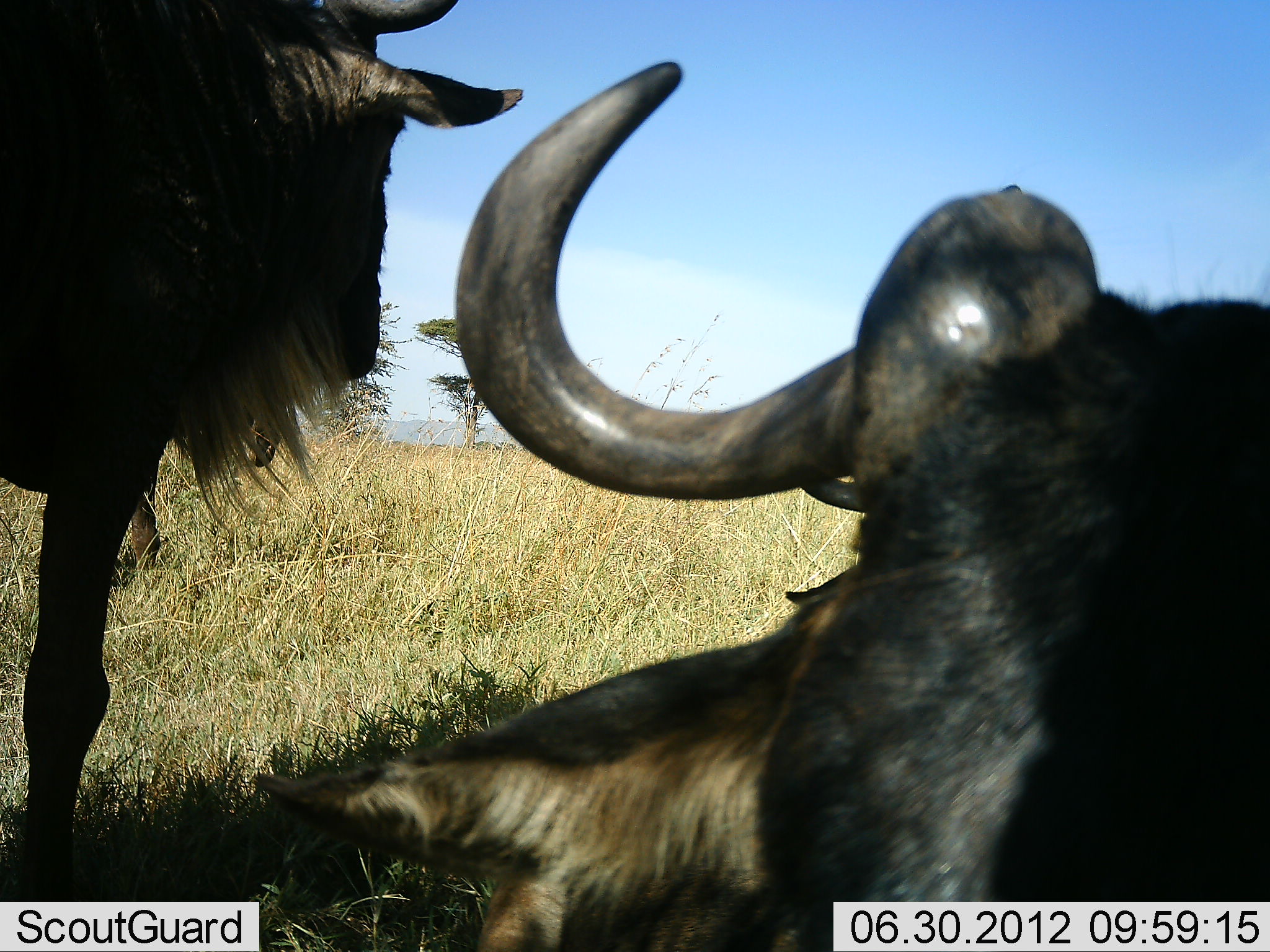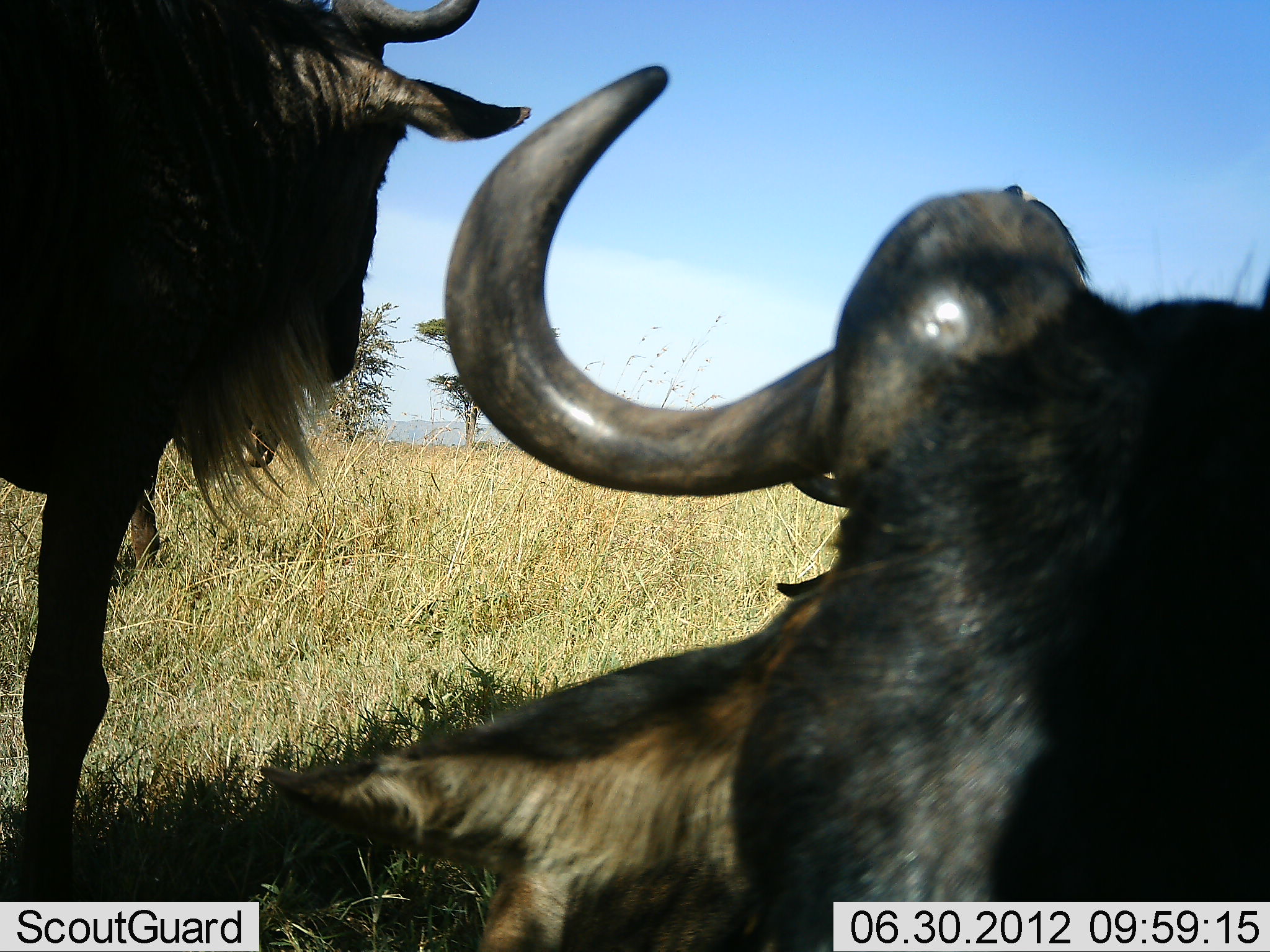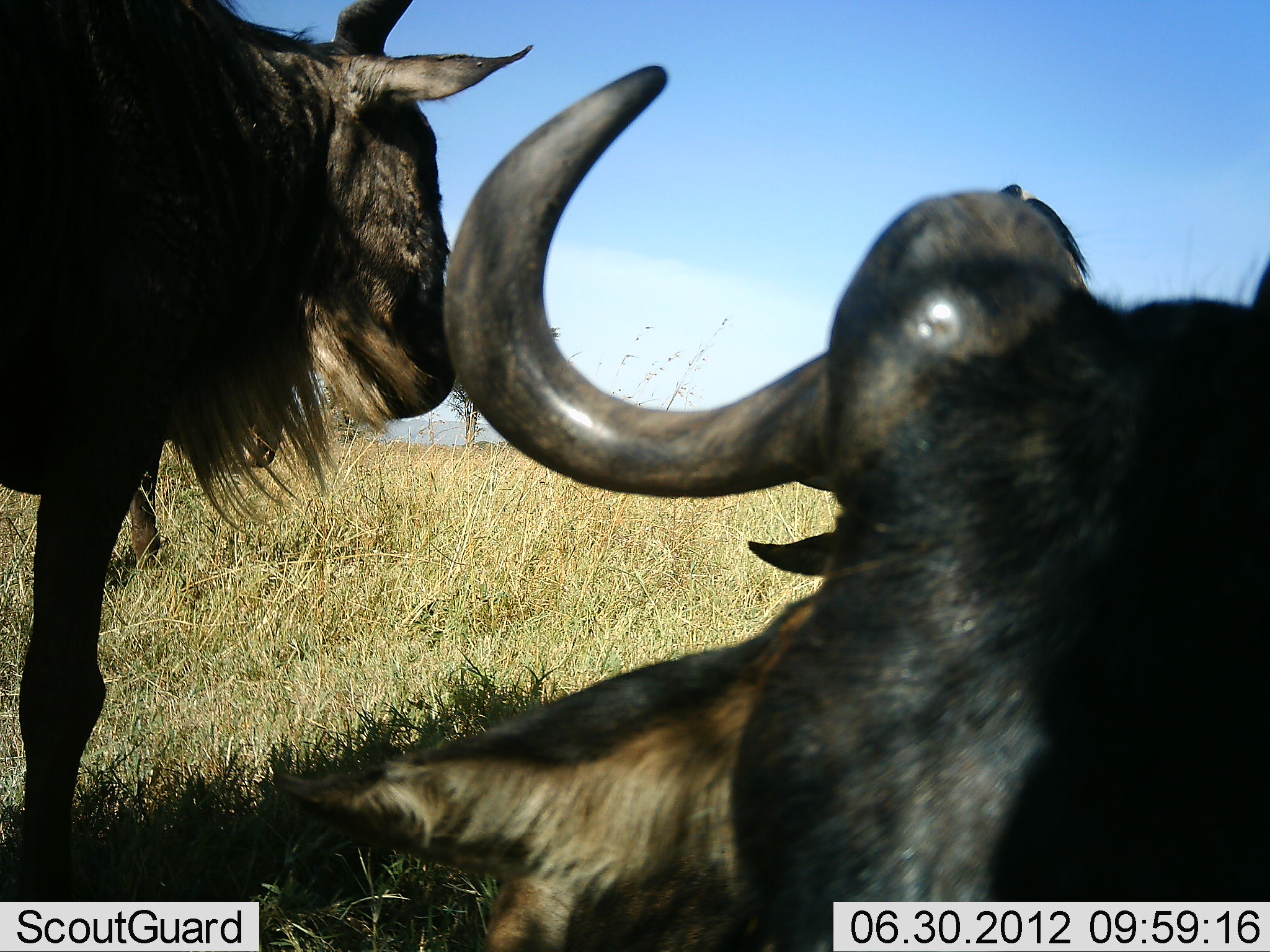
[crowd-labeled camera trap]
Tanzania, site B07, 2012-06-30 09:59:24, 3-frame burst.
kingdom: Animalia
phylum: Chordata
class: Mammalia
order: Artiodactyla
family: Bovidae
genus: Connochaetes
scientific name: Connochaetes taurinus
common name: blue wildebeest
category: wildebeest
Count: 3.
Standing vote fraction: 80%.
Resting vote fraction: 90%.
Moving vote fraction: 0%.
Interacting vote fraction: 0%.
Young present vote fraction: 0%.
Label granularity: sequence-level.